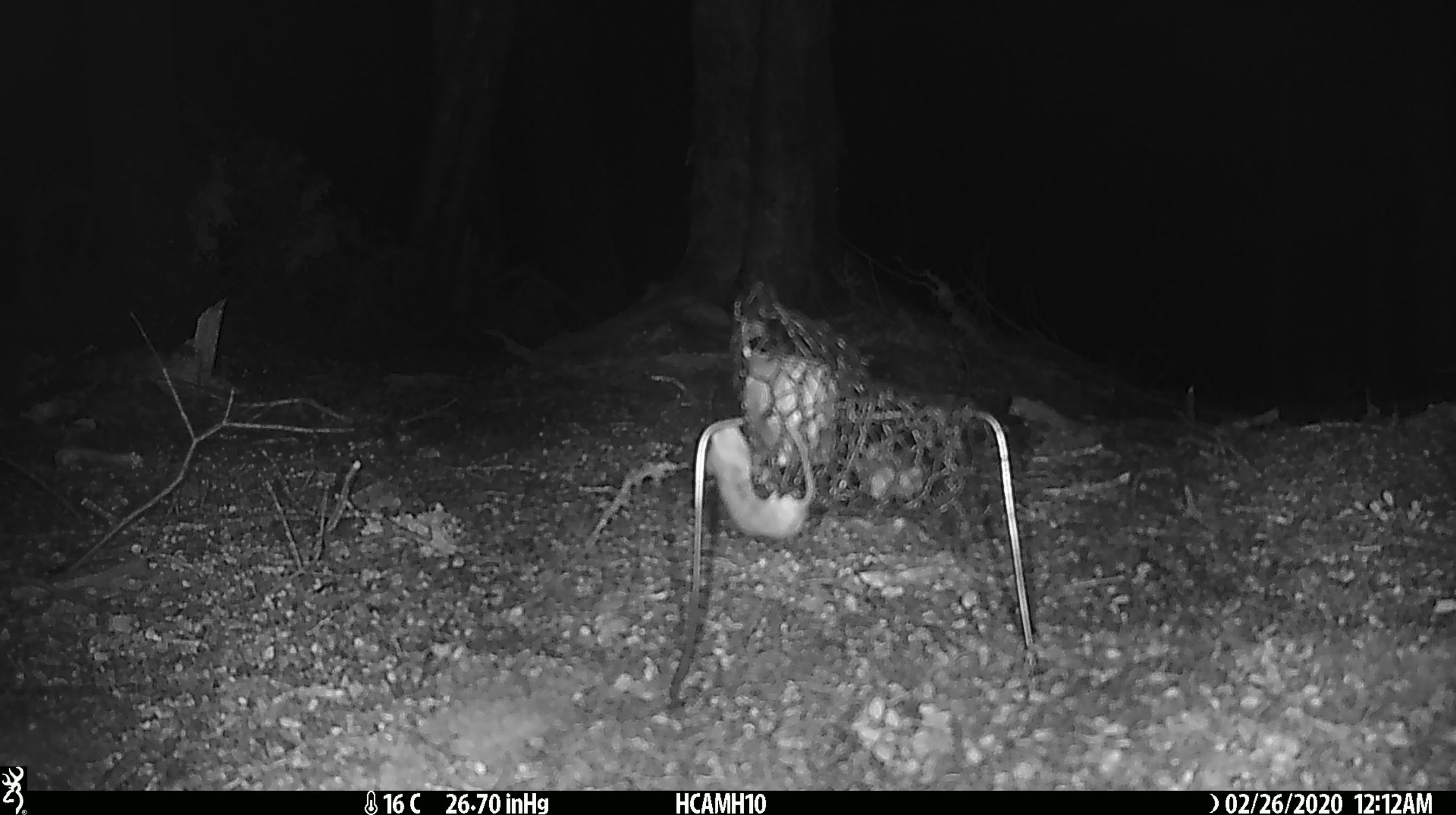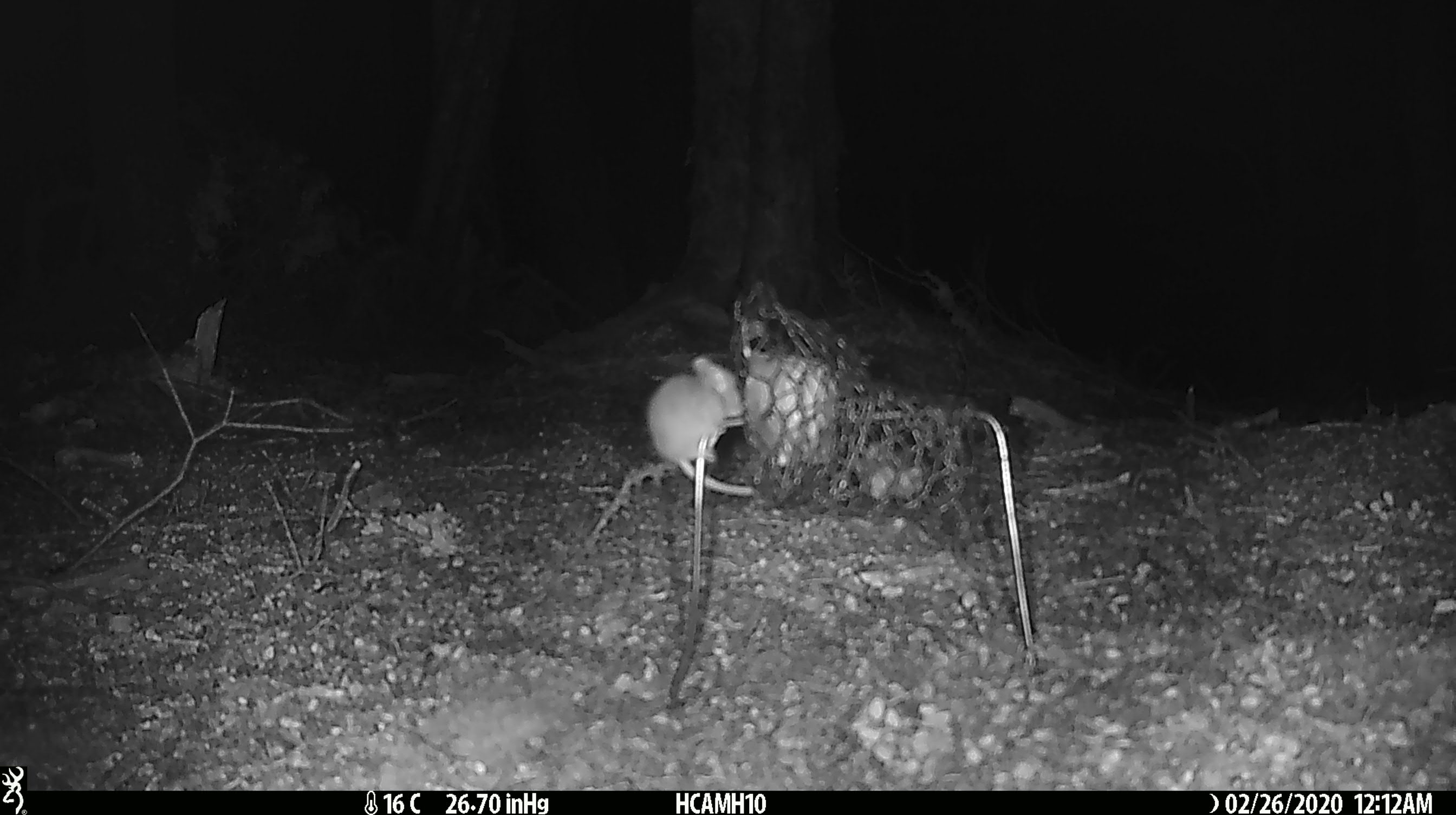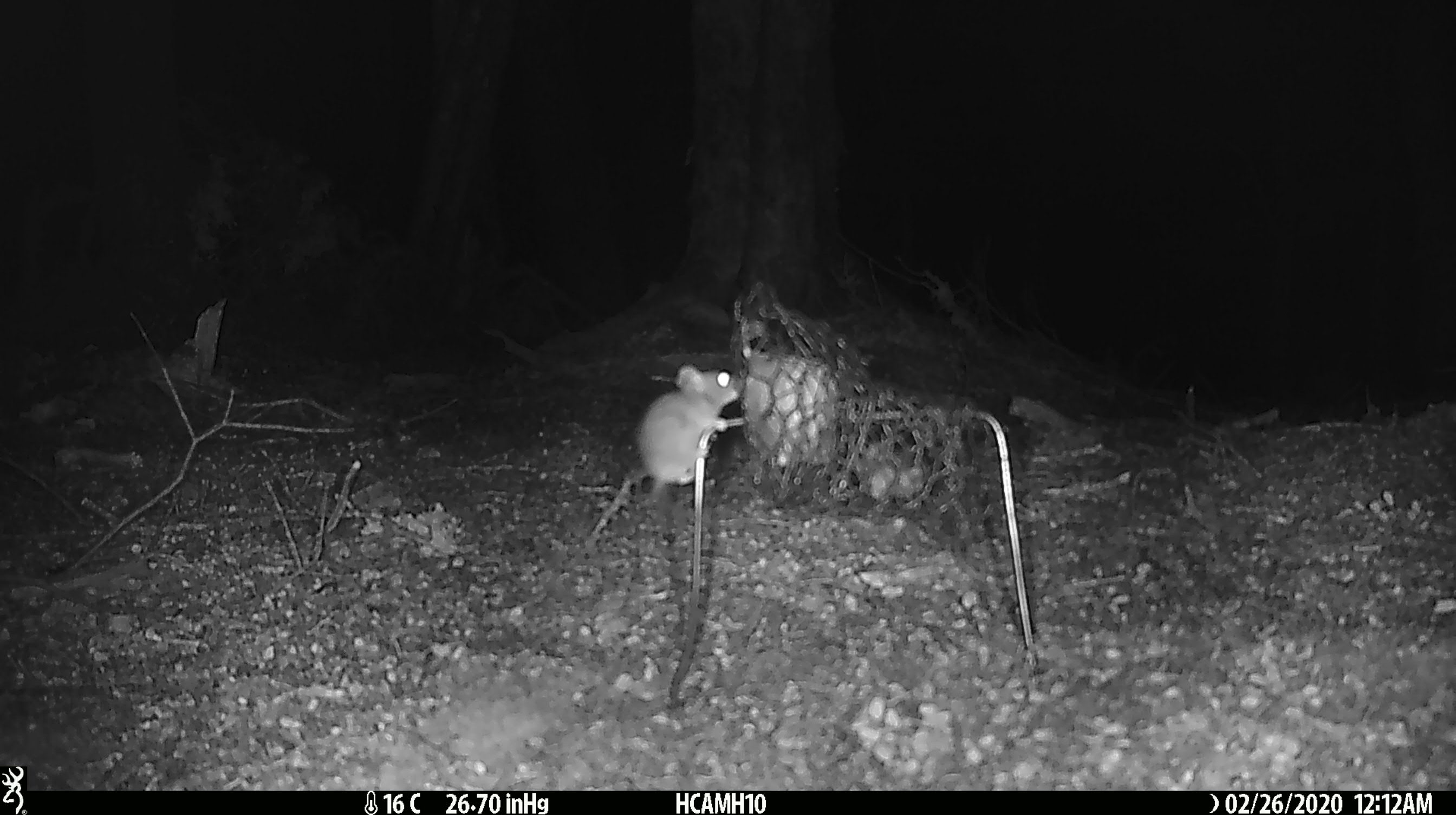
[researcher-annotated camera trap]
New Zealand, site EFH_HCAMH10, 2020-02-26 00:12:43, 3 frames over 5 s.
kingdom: Animalia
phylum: Chordata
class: Mammalia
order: Rodentia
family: Muridae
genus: Mus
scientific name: Mus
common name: mouse